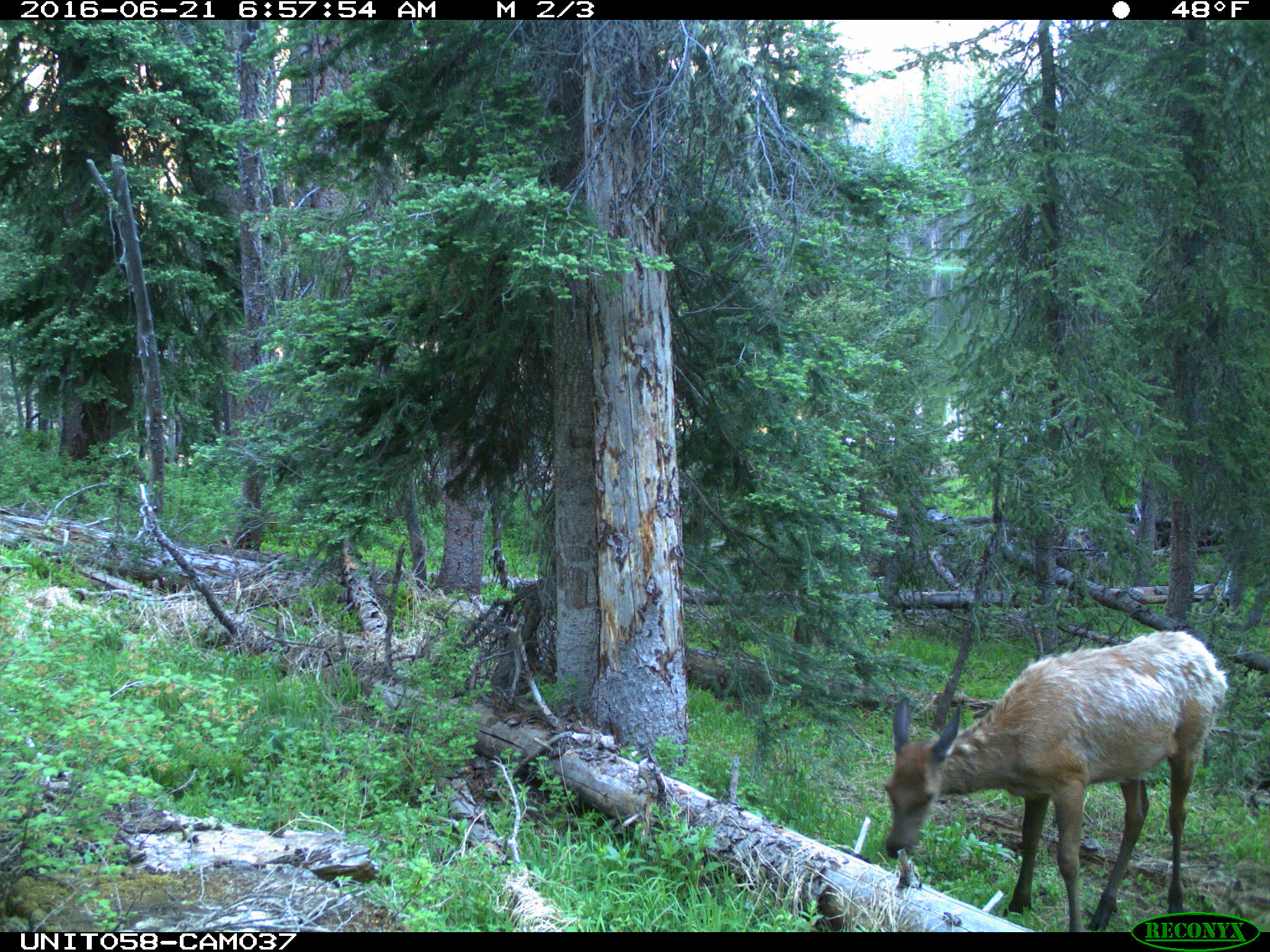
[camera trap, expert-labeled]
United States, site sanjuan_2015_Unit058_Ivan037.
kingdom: Animalia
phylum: Chordata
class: Mammalia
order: Artiodactyla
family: Cervidae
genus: Cervus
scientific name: Cervus elaphus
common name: red deer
Cervus elaphus (red deer).